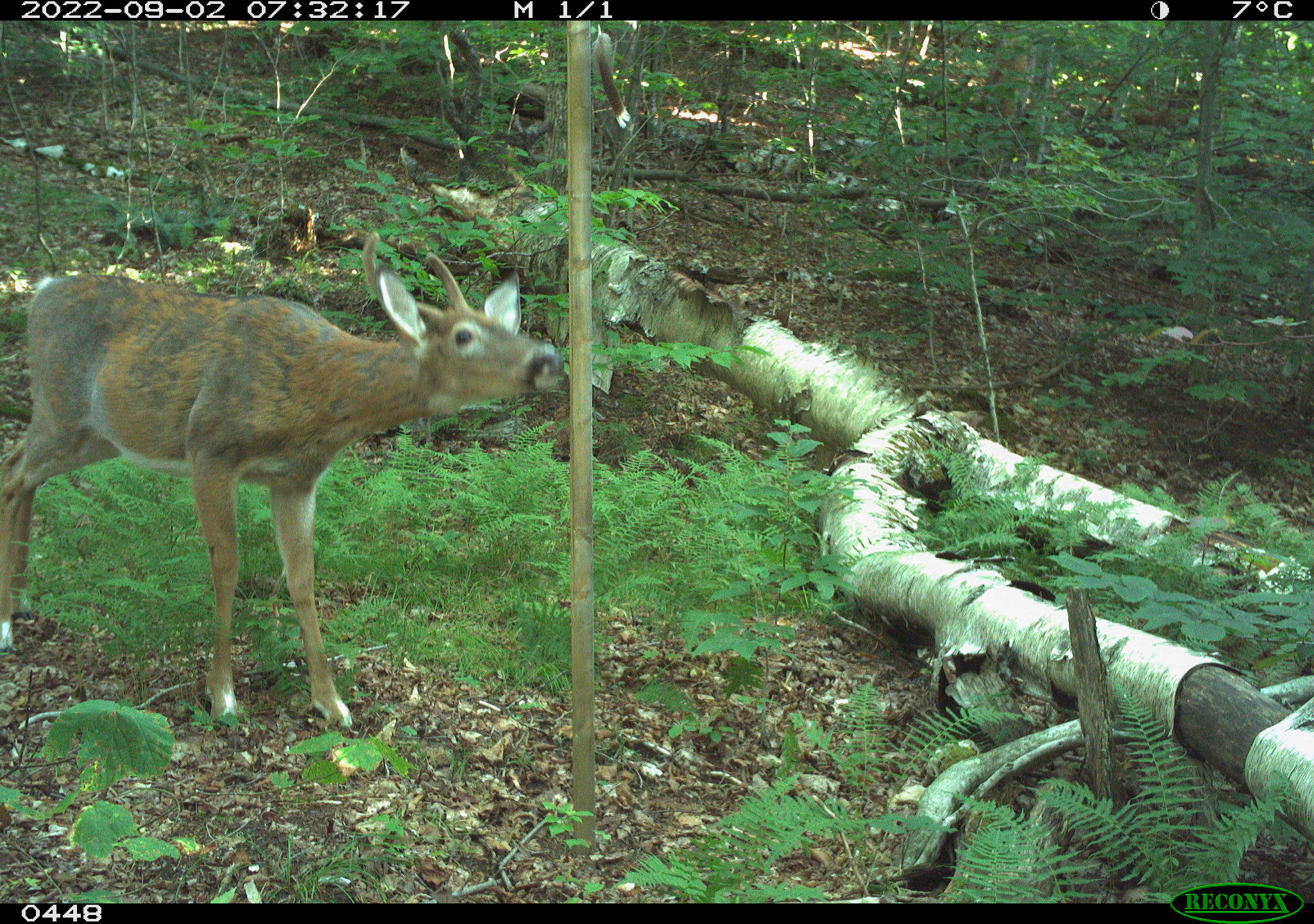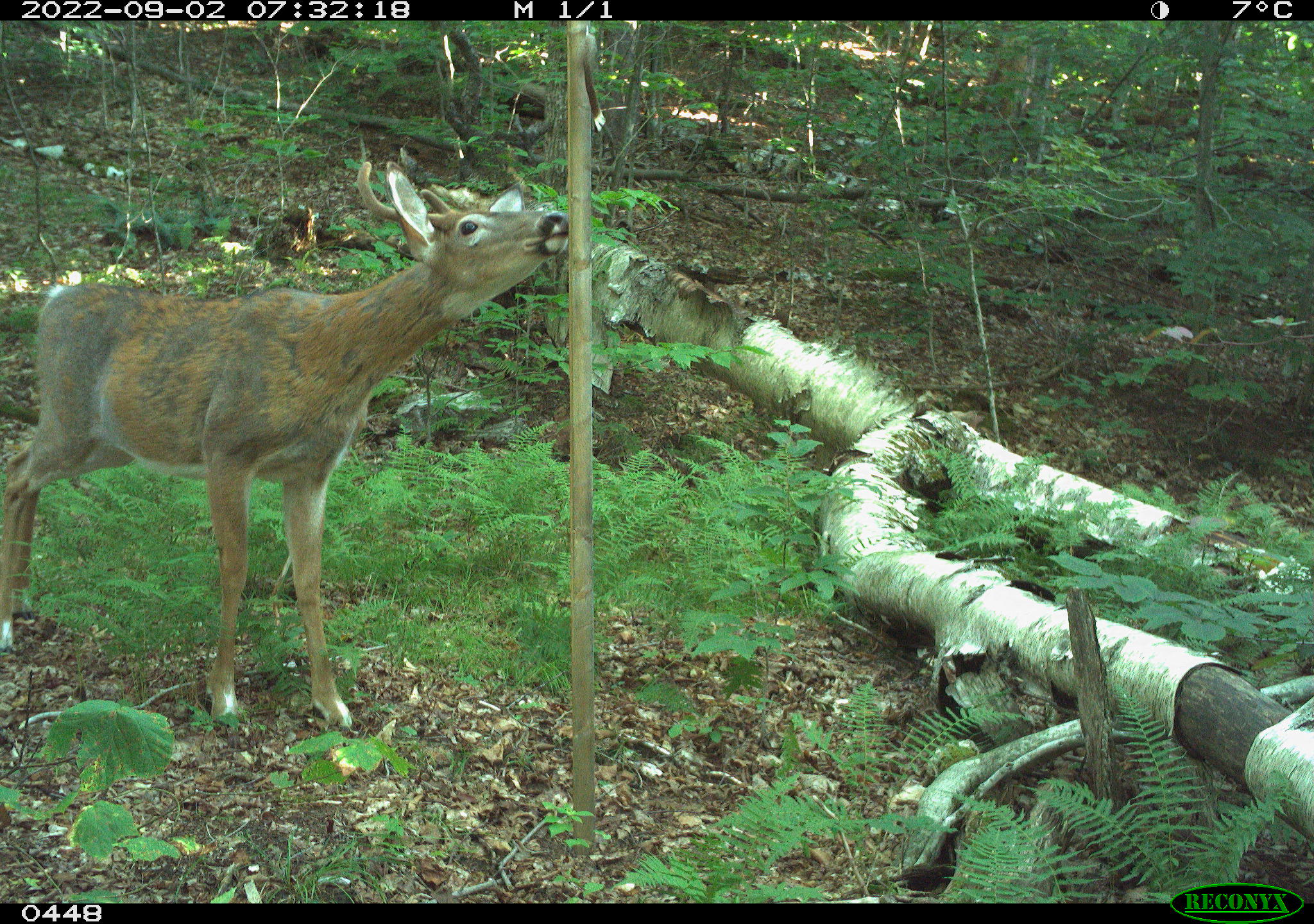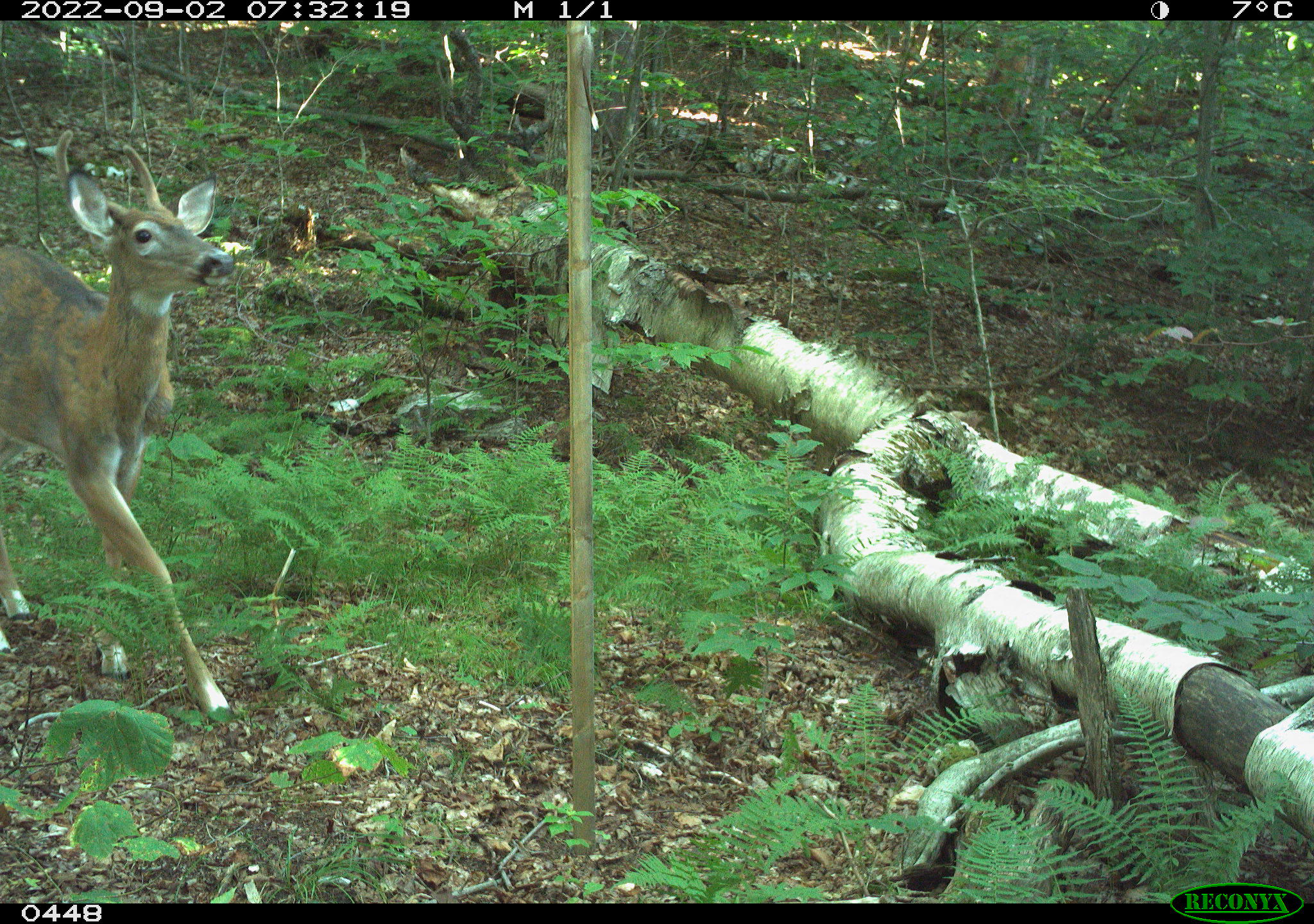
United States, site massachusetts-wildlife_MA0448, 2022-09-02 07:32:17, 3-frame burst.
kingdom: Animalia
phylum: Chordata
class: Mammalia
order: Artiodactyla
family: Cervidae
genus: Odocoileus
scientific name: Odocoileus virginianus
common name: white-tailed deer